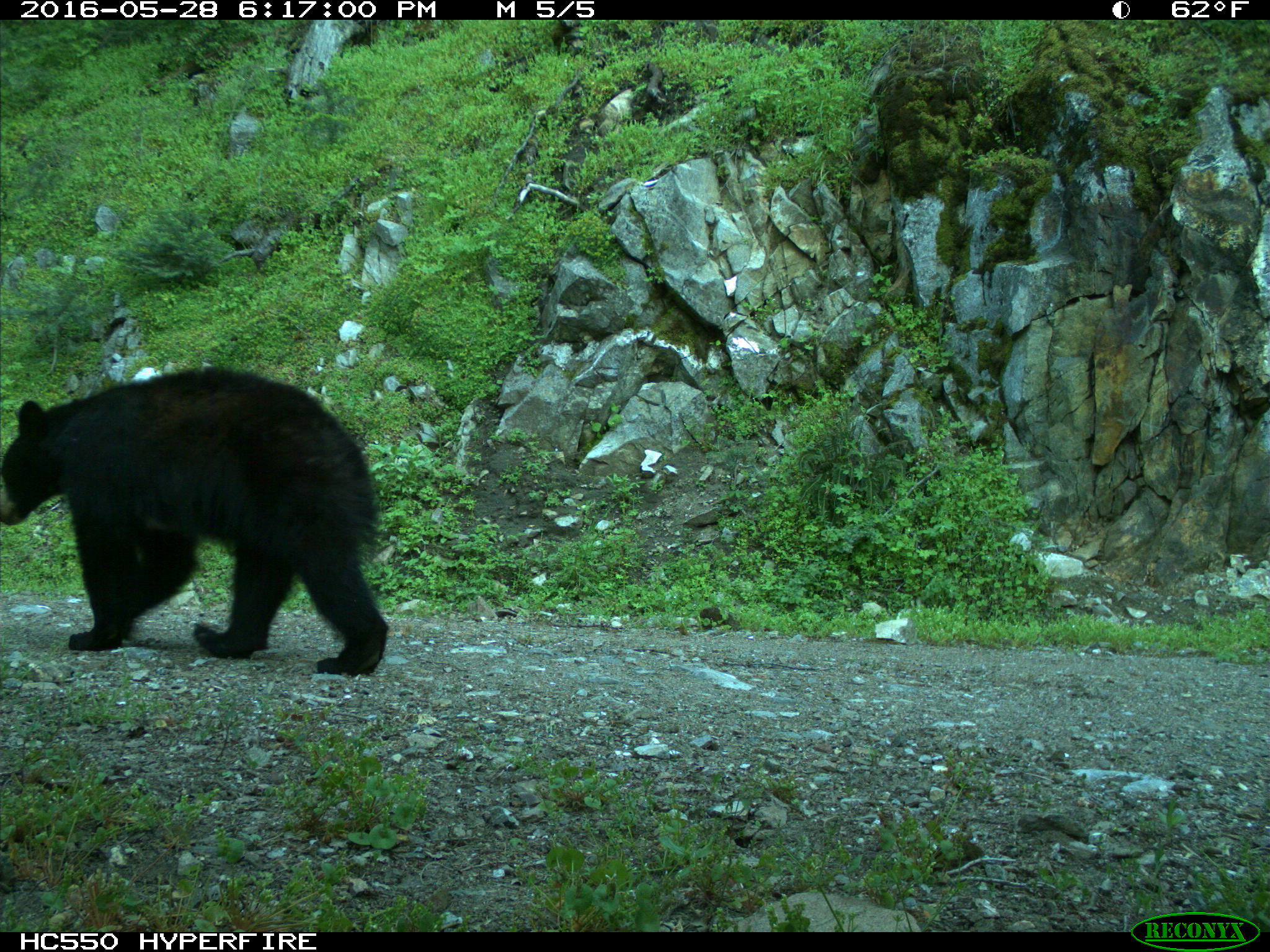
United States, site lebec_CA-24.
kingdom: Animalia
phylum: Chordata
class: Mammalia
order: Carnivora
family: Ursidae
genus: Ursus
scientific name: Ursus americanus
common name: american black bear